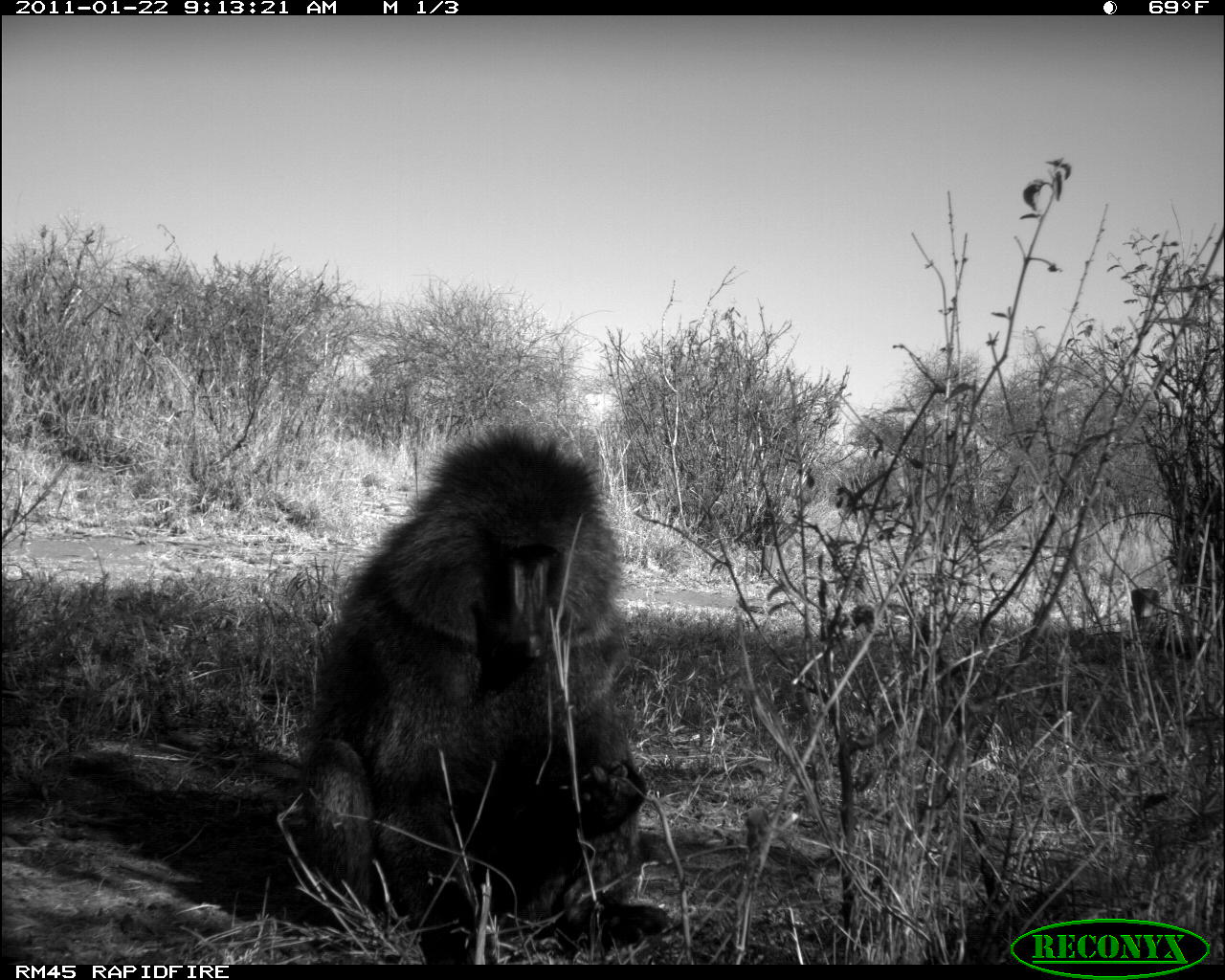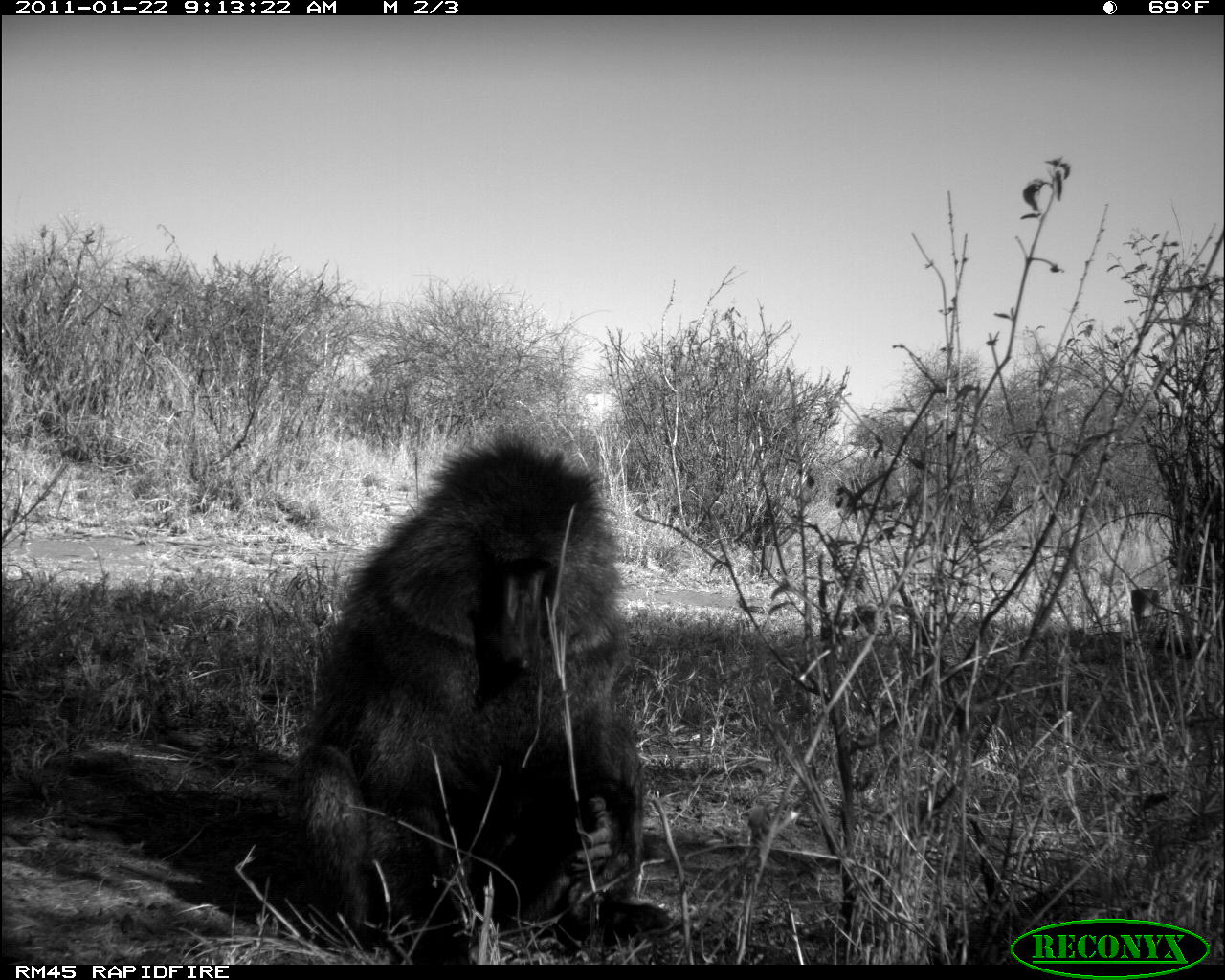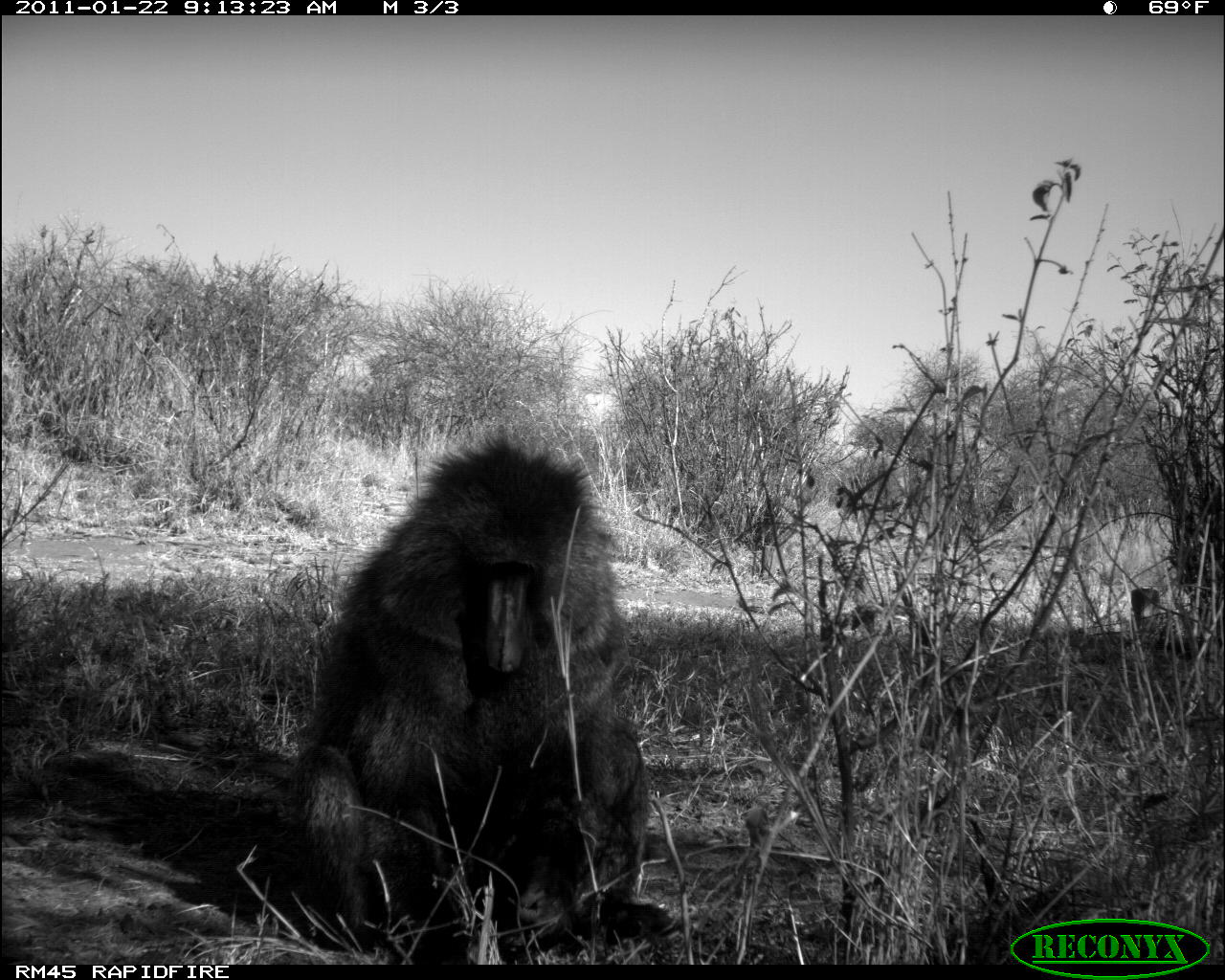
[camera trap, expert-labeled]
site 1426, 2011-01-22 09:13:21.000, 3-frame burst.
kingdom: Animalia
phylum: Chordata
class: Mammalia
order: Primates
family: Cercopithecidae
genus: Papio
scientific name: Papio anubis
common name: olive baboon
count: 1